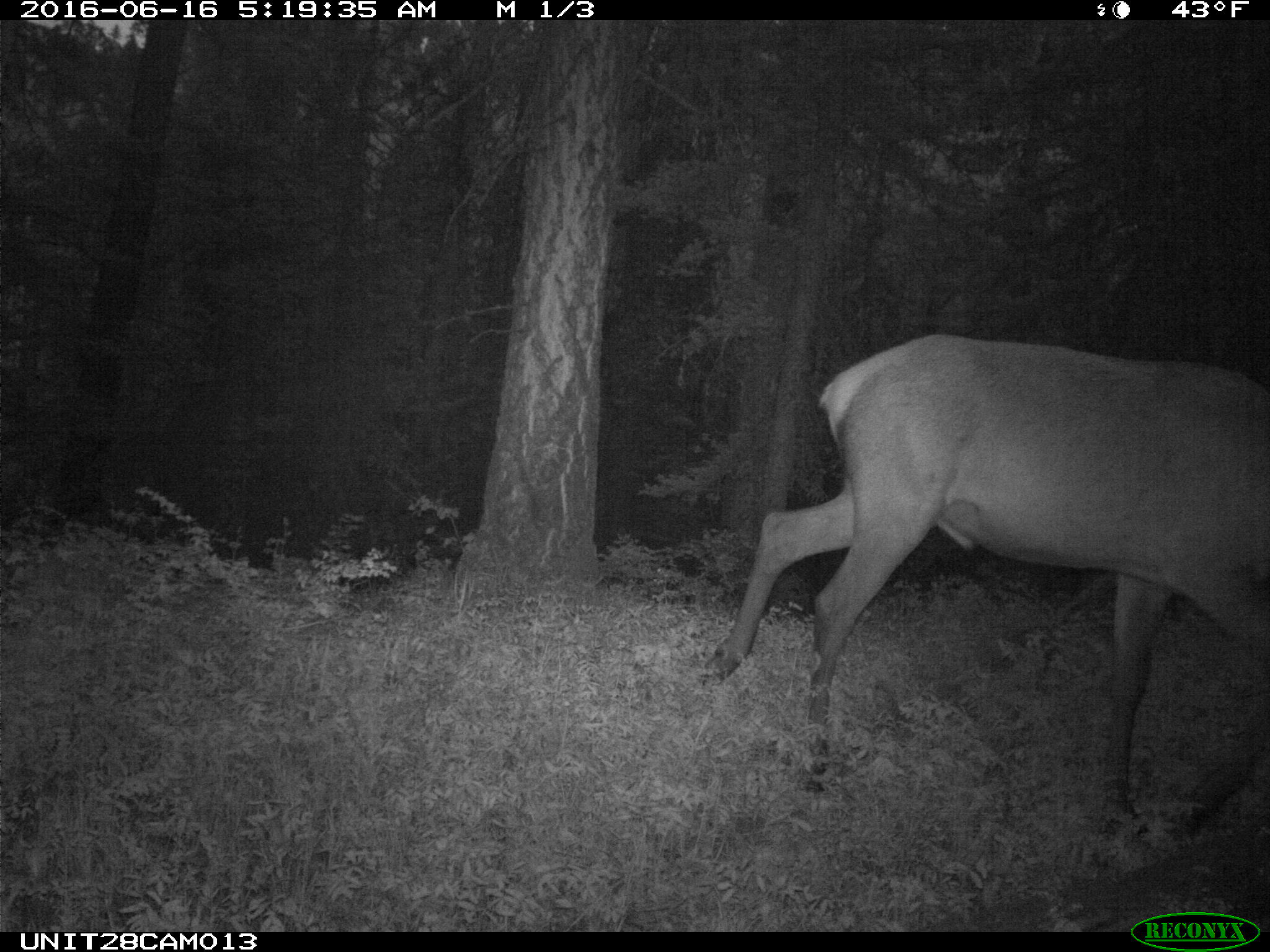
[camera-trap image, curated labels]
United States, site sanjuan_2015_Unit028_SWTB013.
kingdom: Animalia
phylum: Chordata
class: Mammalia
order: Artiodactyla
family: Cervidae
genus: Cervus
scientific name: Cervus elaphus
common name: red deer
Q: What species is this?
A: Cervus elaphus (red deer).